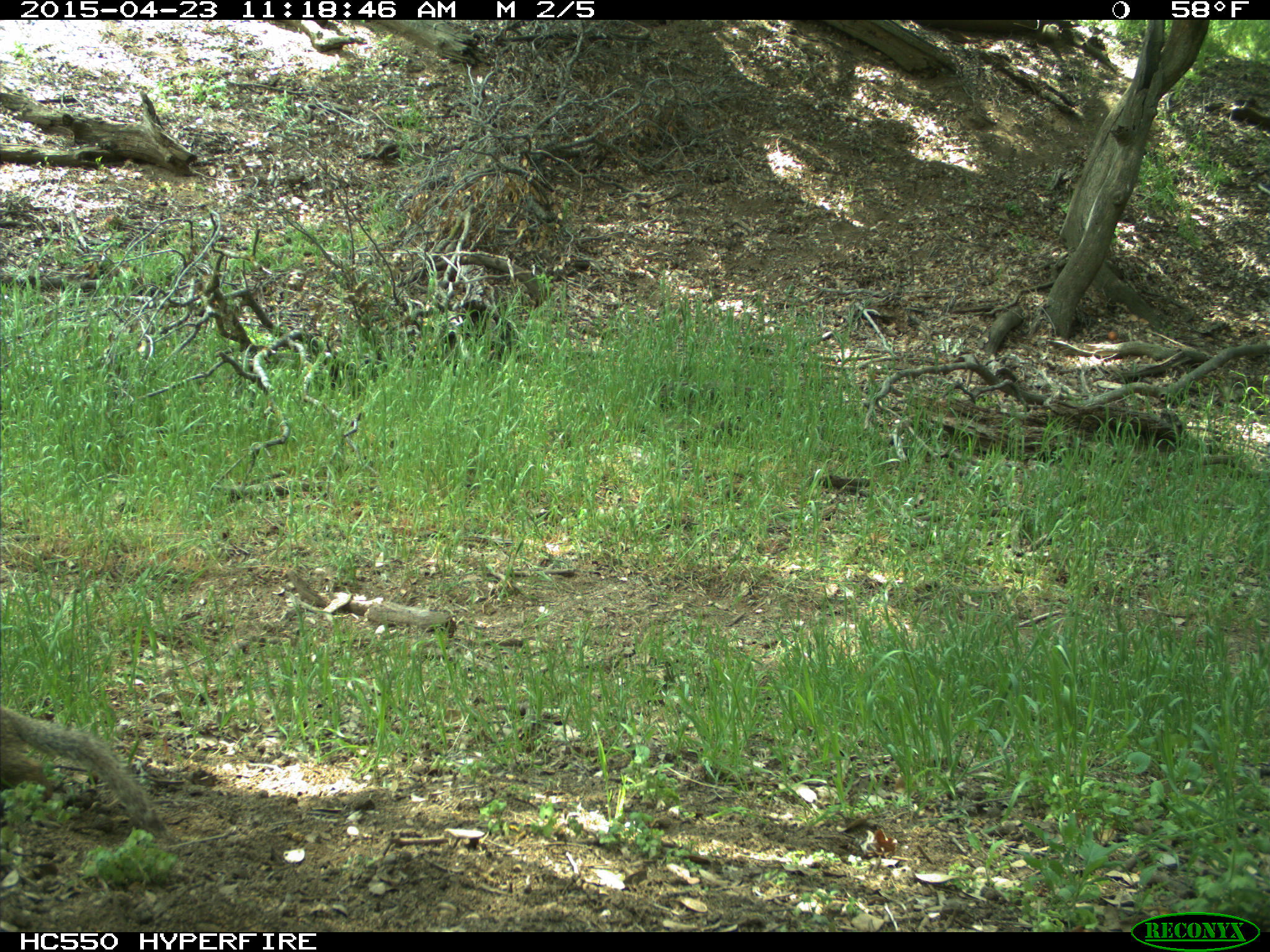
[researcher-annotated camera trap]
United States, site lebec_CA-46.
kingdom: Animalia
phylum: Chordata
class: Mammalia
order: Rodentia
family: Sciuridae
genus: Otospermophilus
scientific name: Otospermophilus beecheyi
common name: california ground squirrel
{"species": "Otospermophilus beecheyi (california ground squirrel)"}